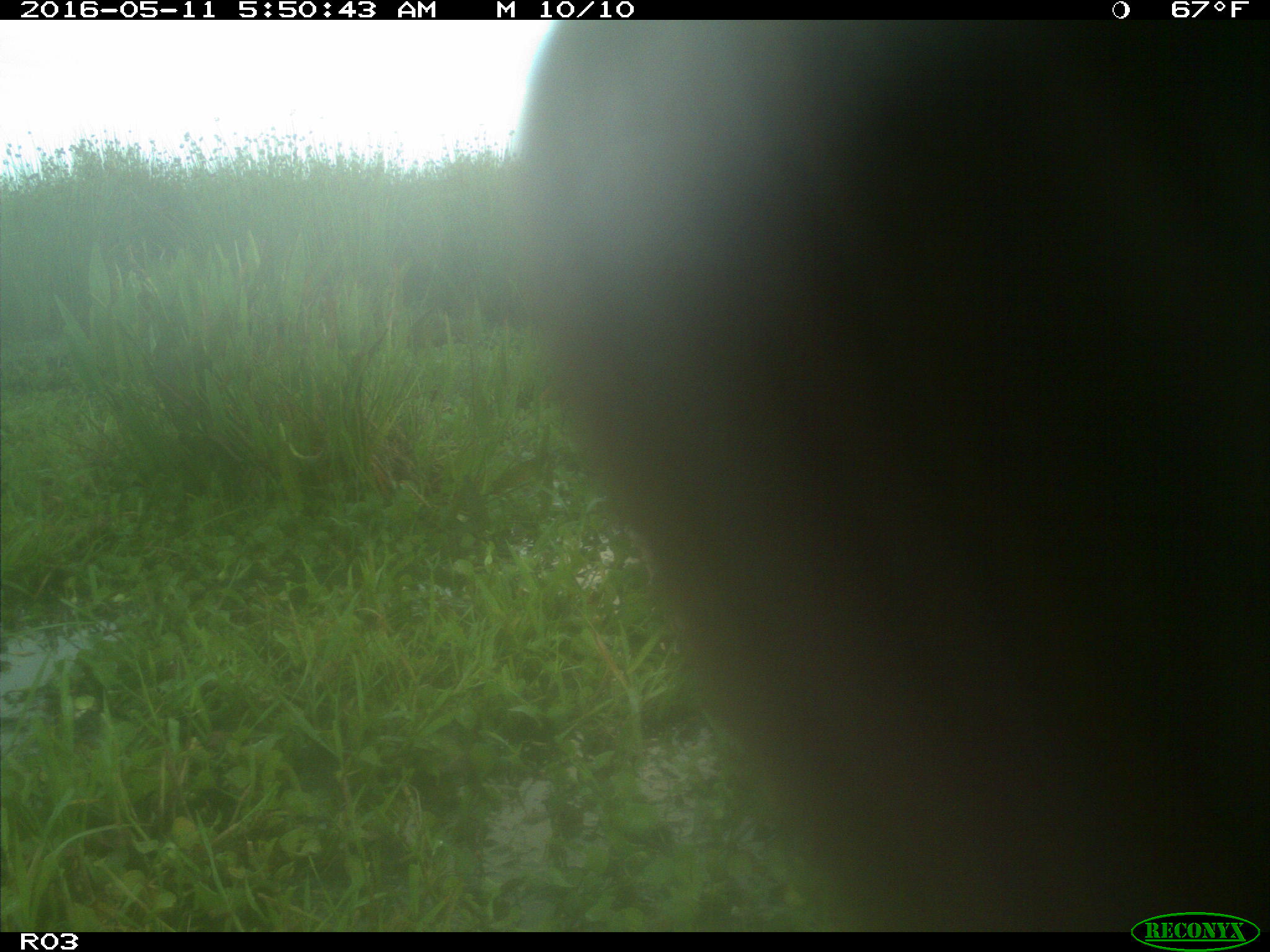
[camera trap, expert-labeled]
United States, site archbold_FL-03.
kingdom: Animalia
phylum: Chordata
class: Mammalia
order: Artiodactyla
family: Bovidae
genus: Bos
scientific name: Bos taurus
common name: domestic cow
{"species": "Bos taurus (domestic cow)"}